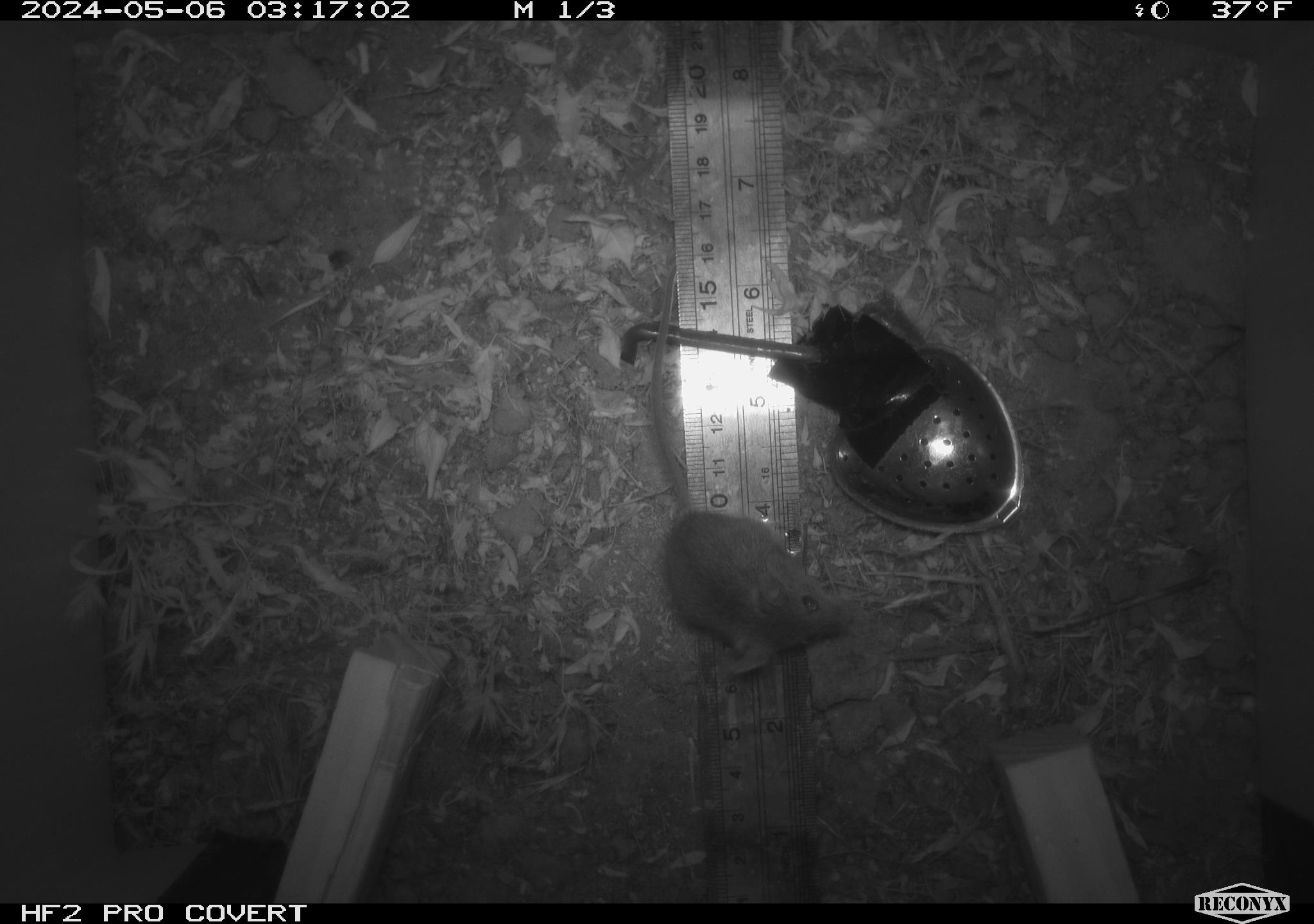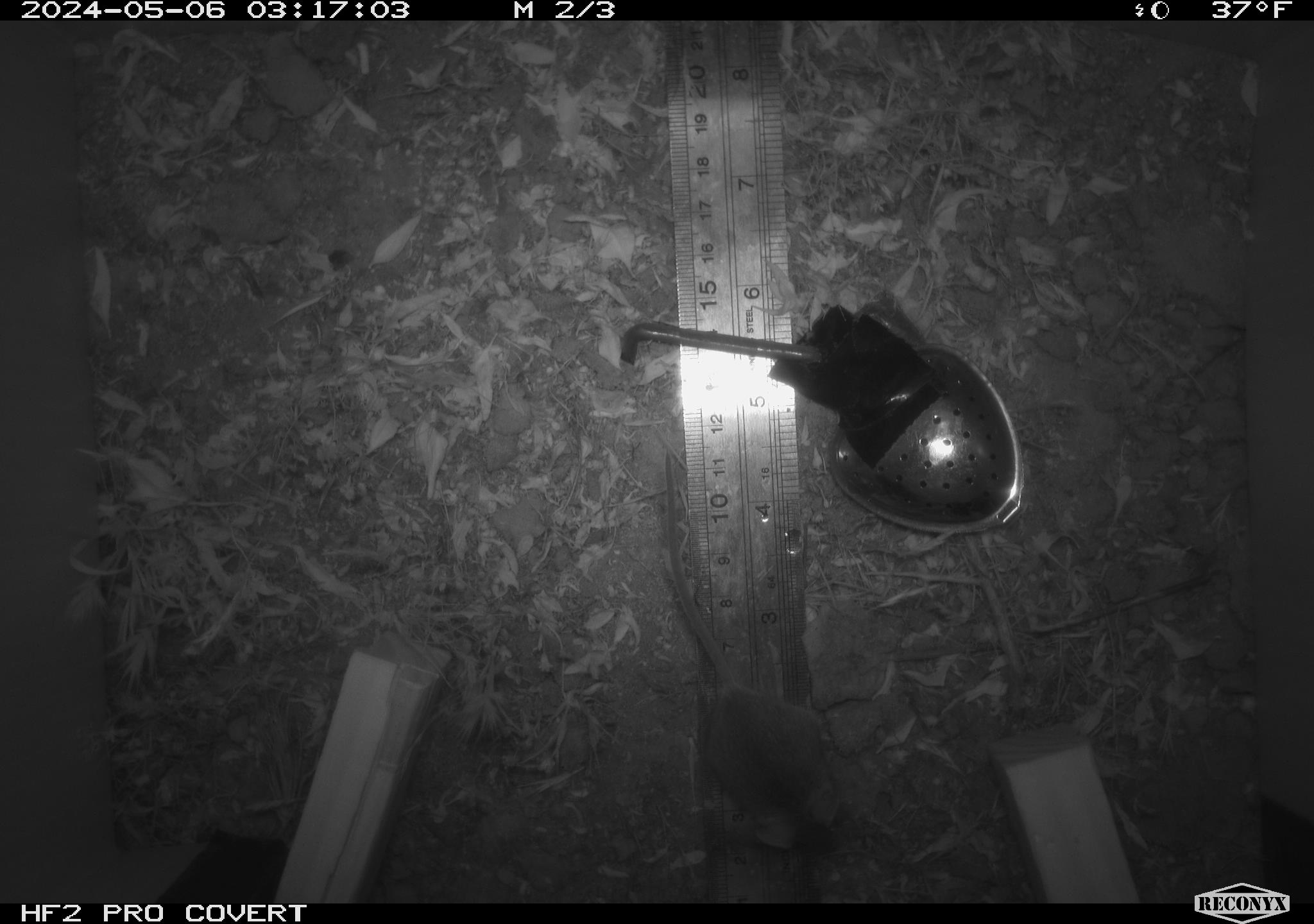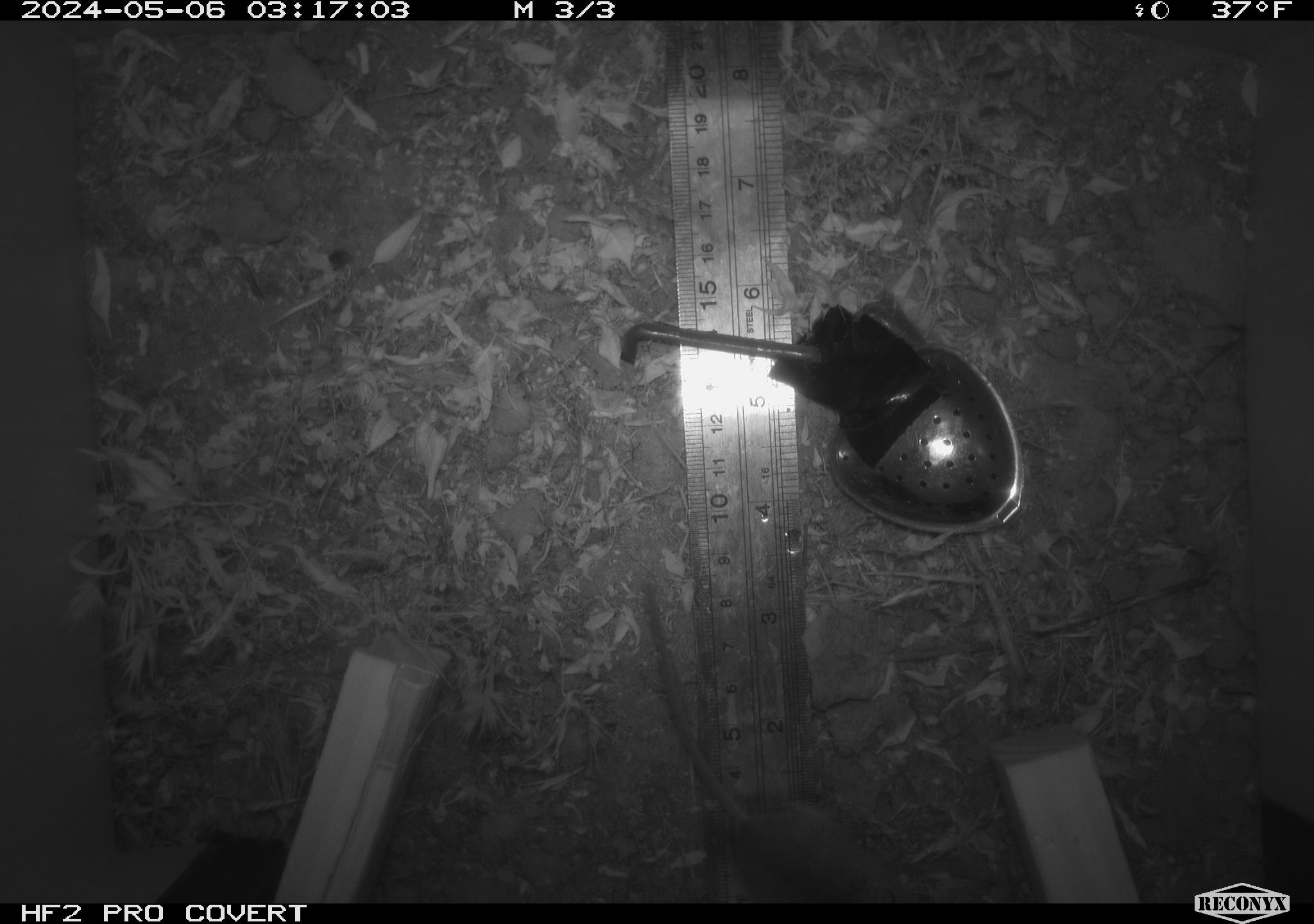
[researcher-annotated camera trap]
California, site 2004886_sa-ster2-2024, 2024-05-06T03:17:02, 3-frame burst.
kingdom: Animalia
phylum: Chordata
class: Mammalia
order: Rodentia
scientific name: Rodentia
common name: mouse species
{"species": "mouse species (Rodentia)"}